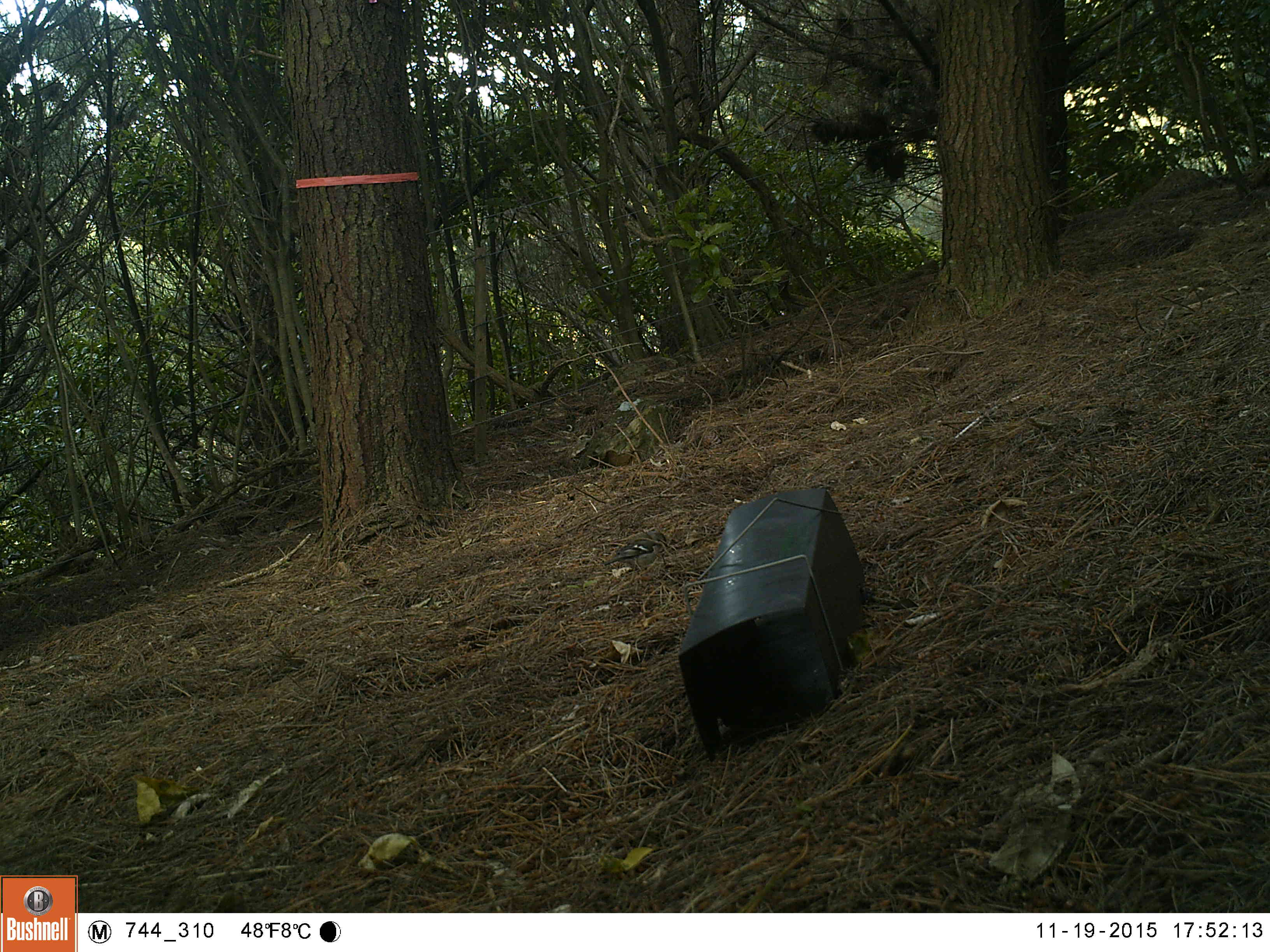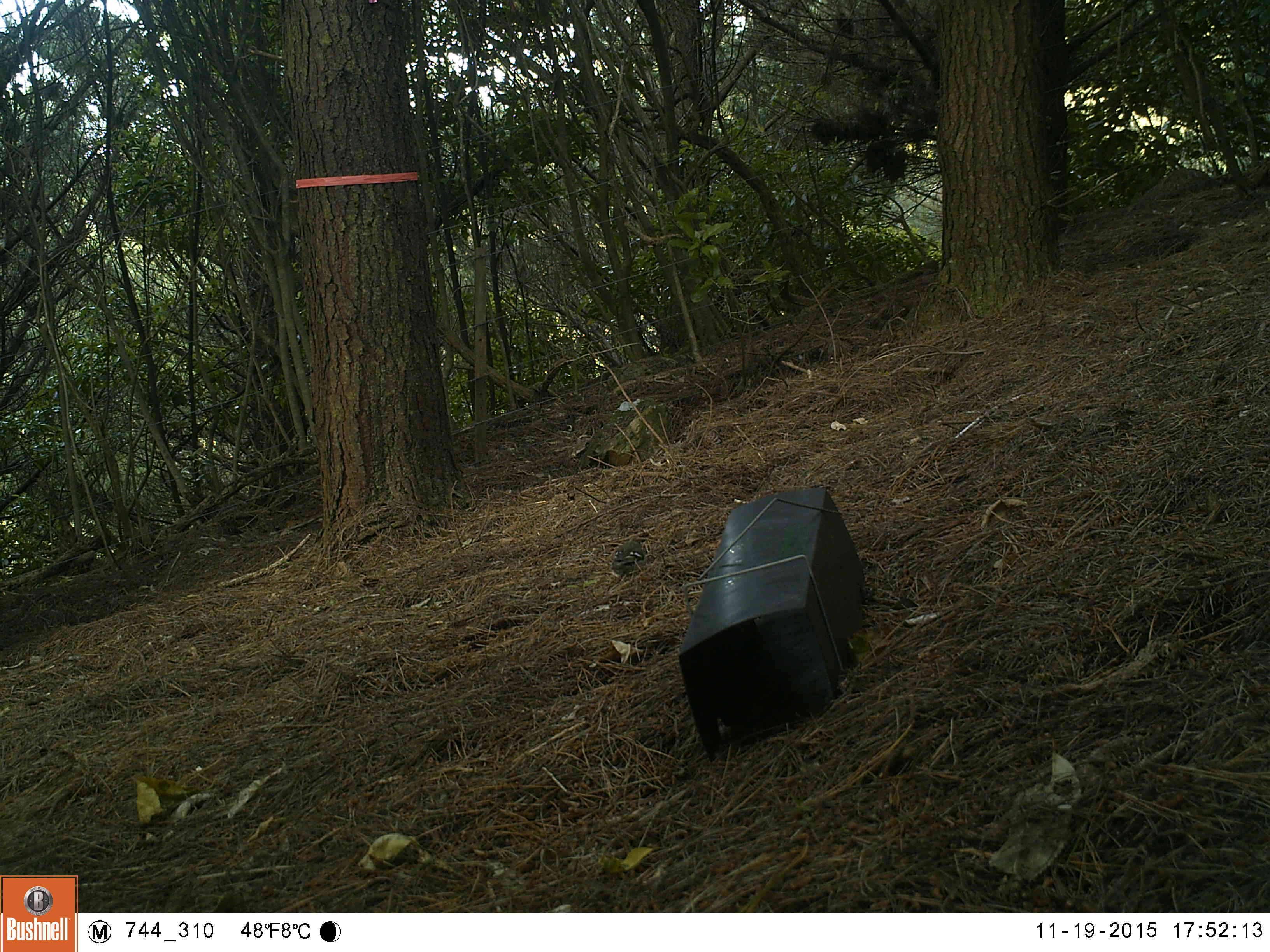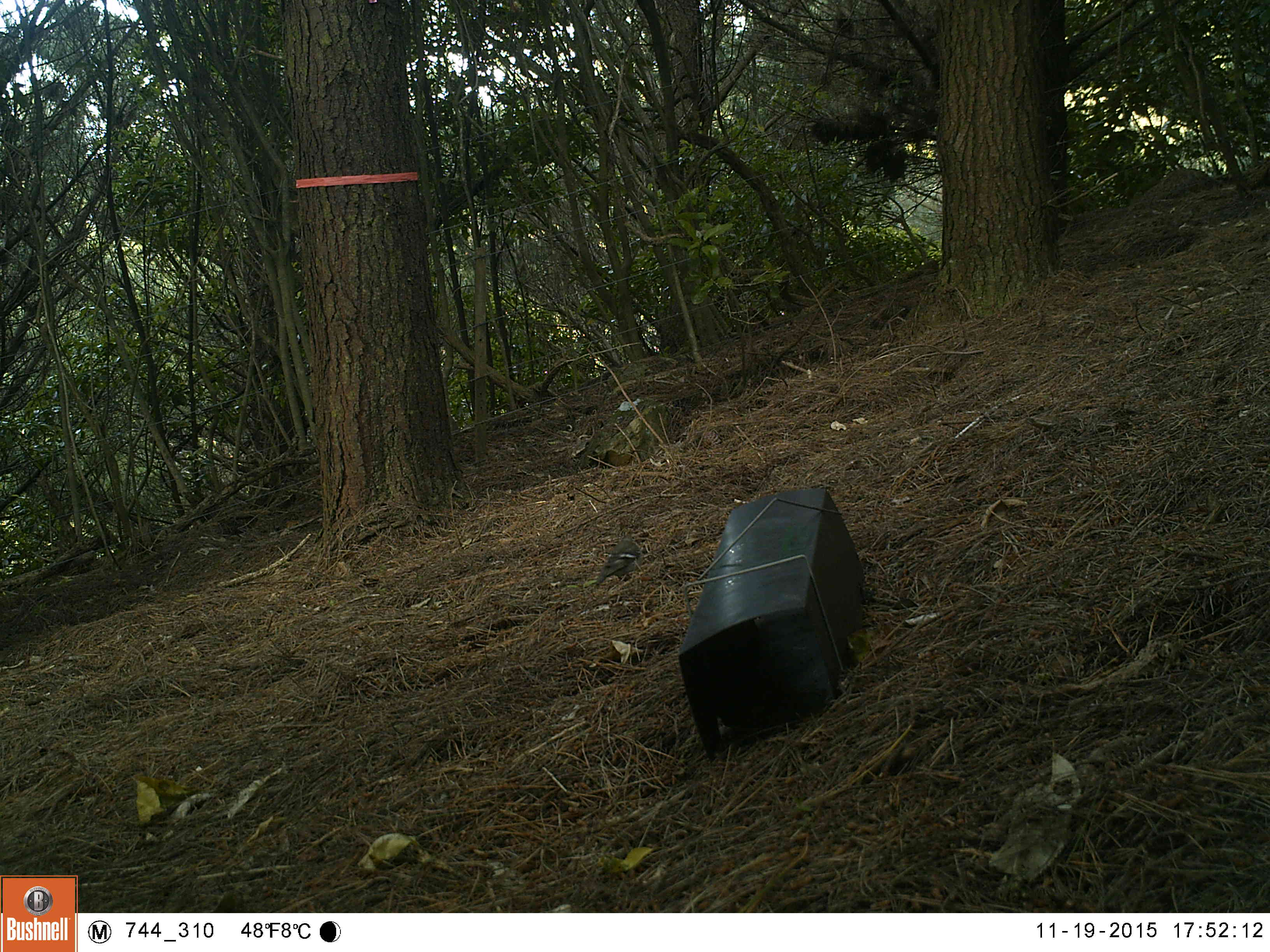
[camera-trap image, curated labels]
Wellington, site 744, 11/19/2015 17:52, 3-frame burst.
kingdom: Animalia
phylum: Chordata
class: Aves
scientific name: Aves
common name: bird